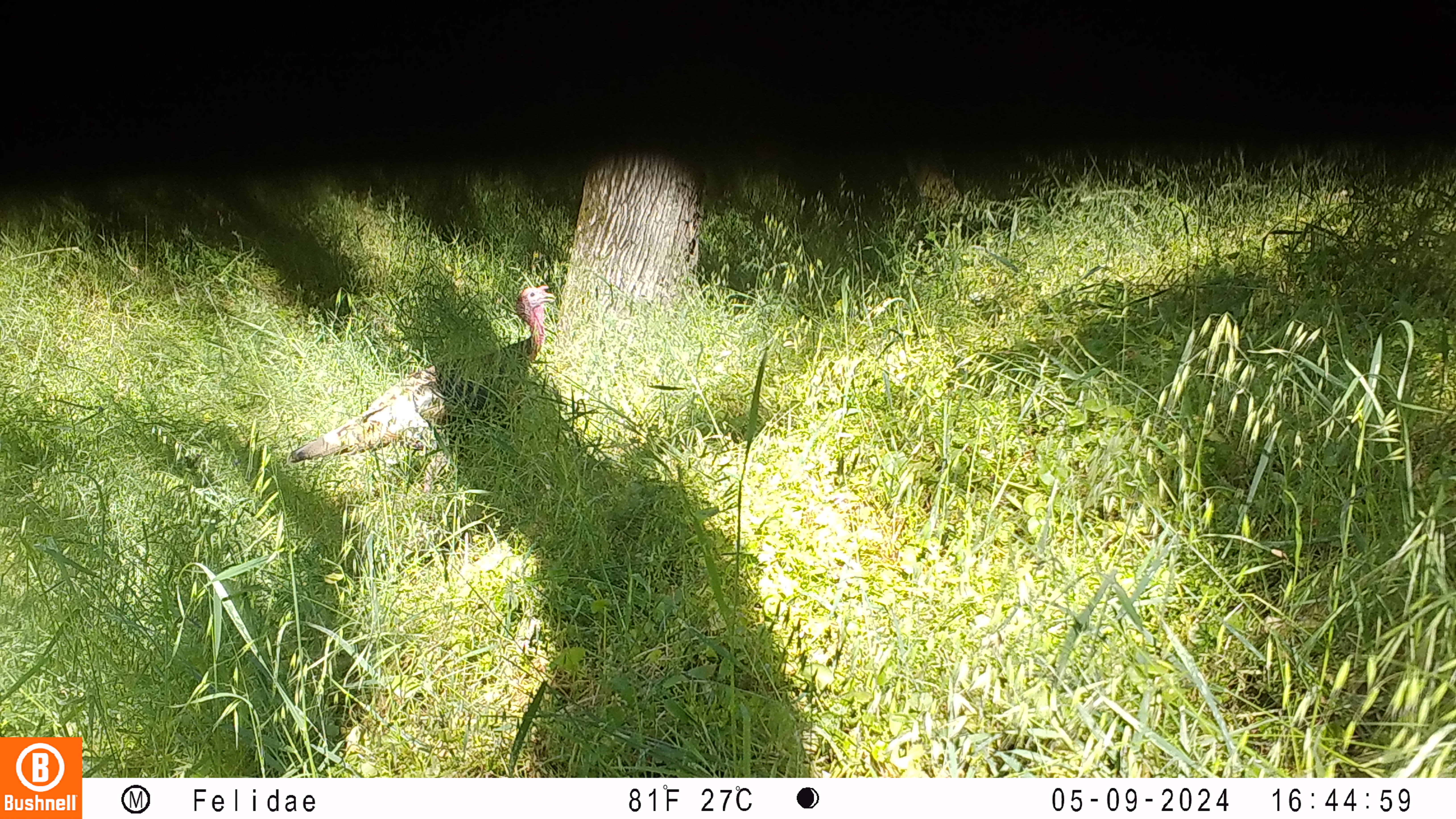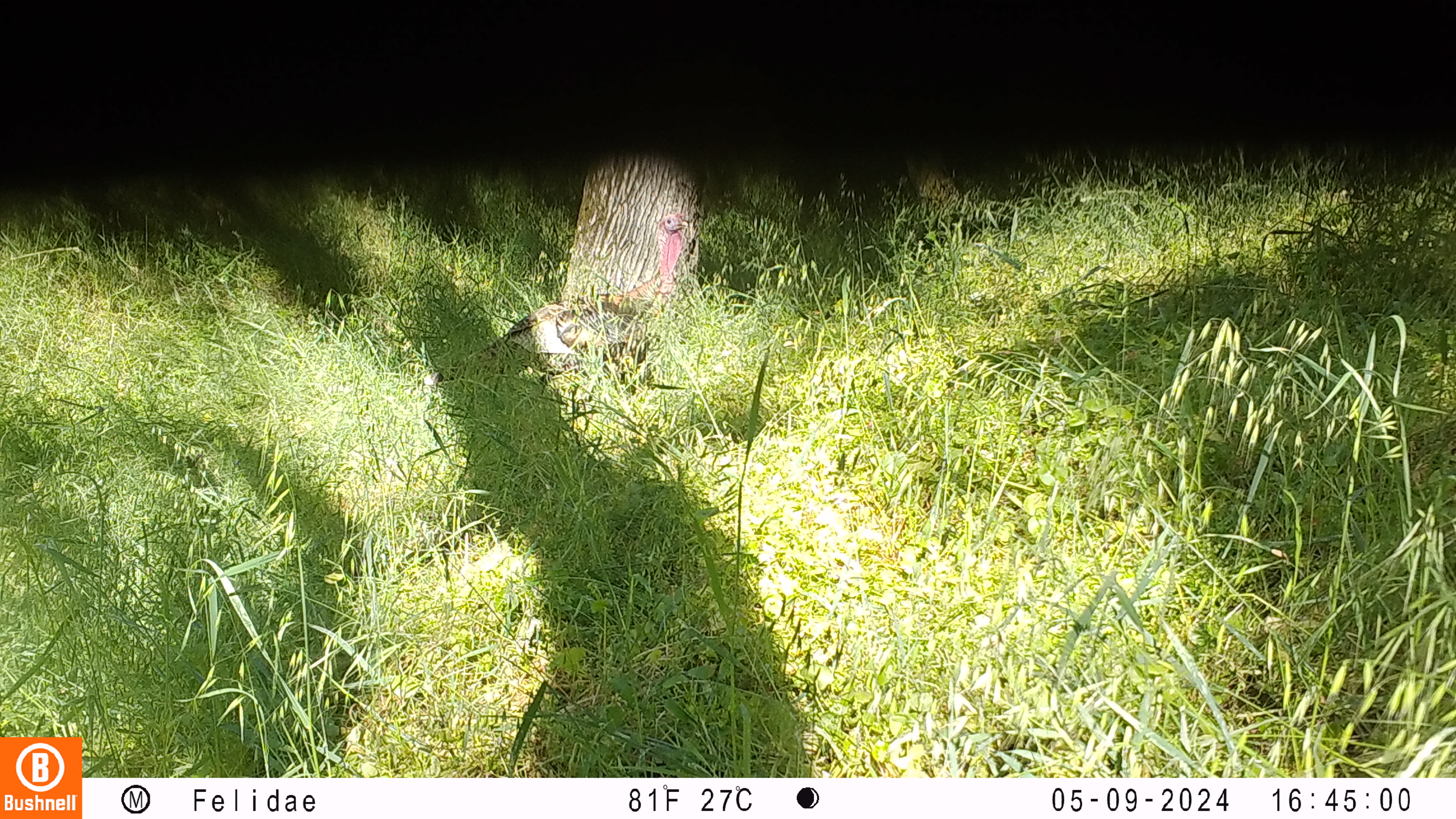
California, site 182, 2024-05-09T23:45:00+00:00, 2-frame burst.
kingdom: Animalia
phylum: Chordata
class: Aves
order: Galliformes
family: Phasianidae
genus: Meleagris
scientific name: Meleagris gallopavo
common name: turkey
Turkey (Meleagris gallopavo).